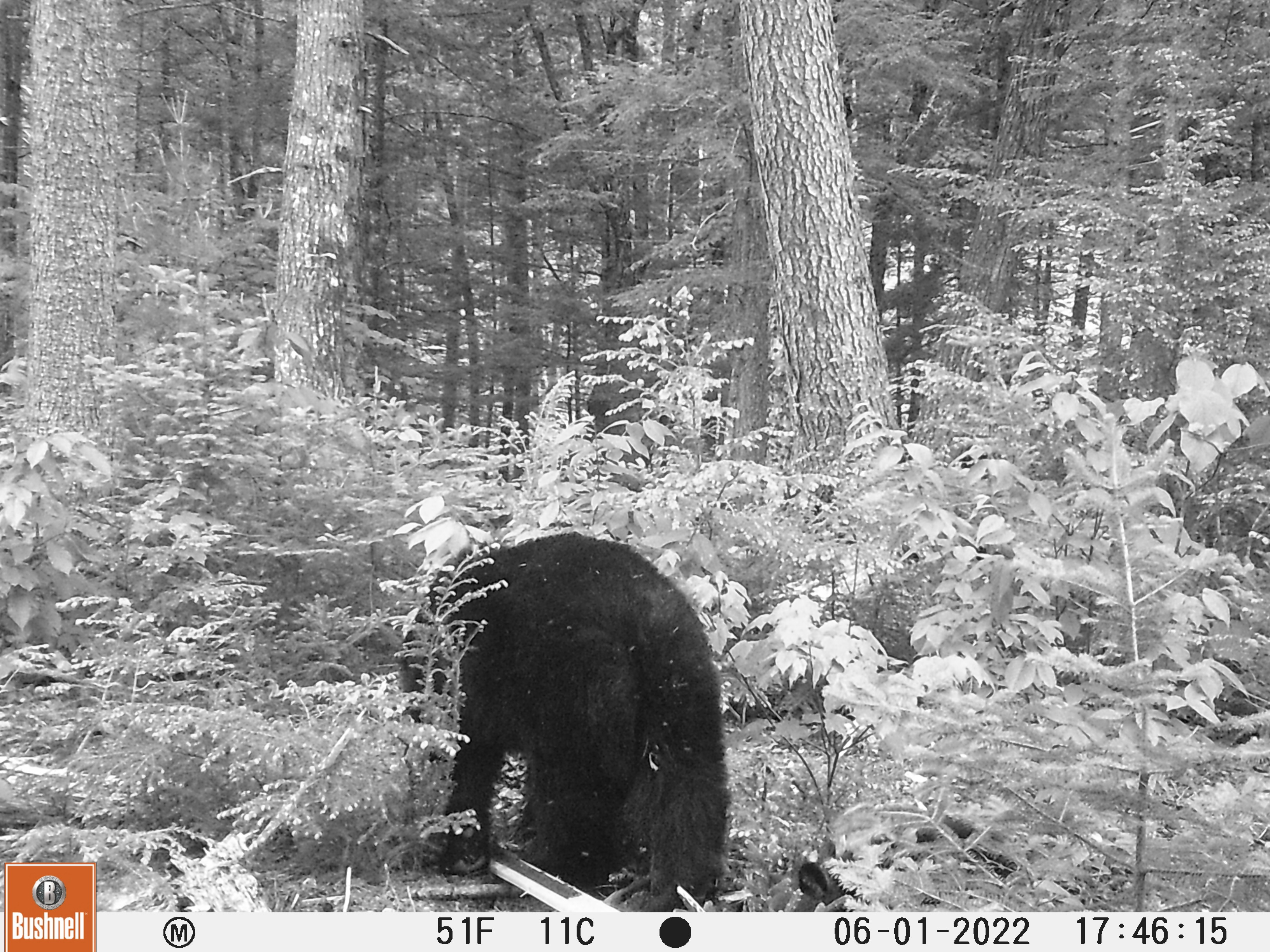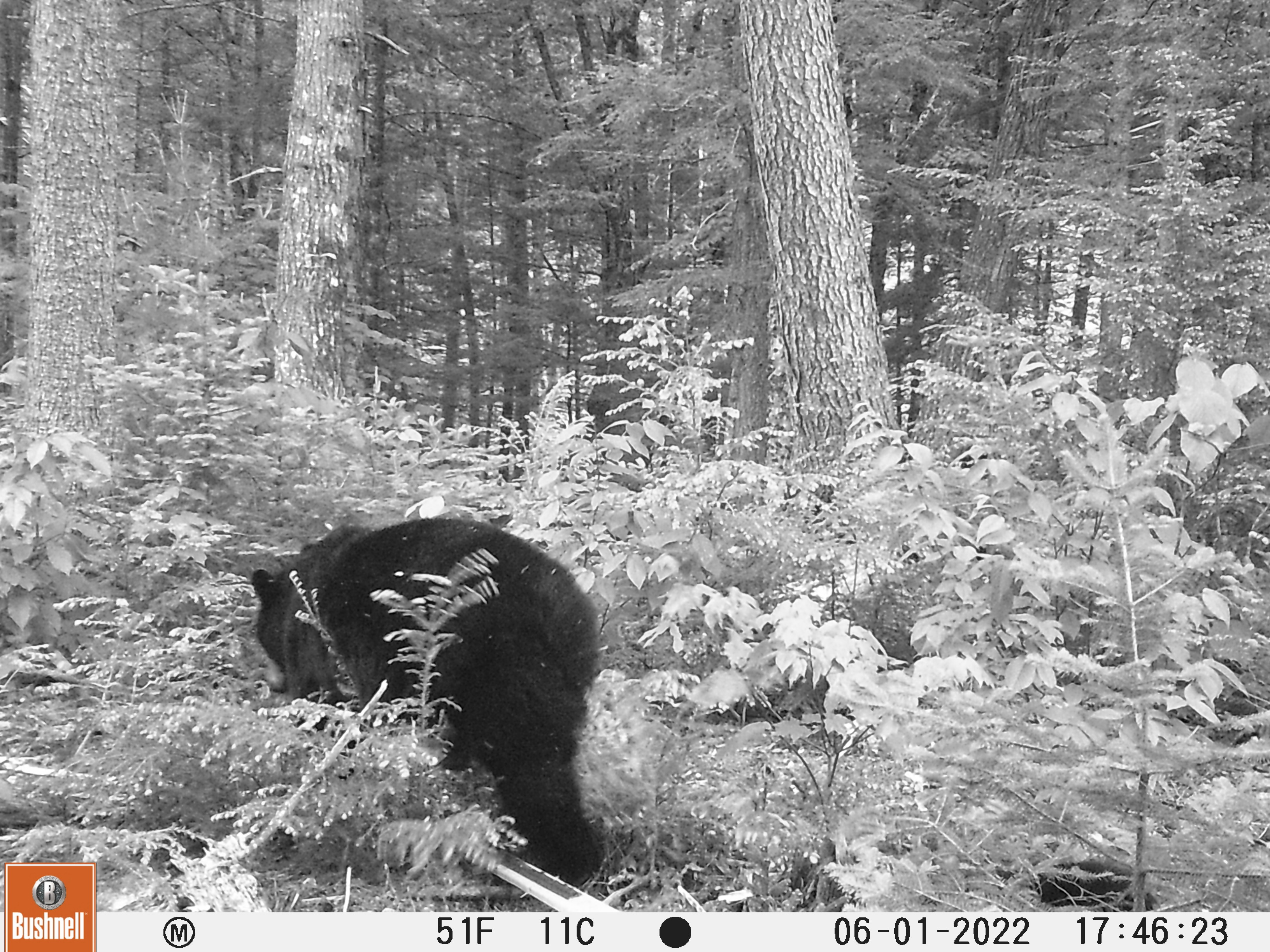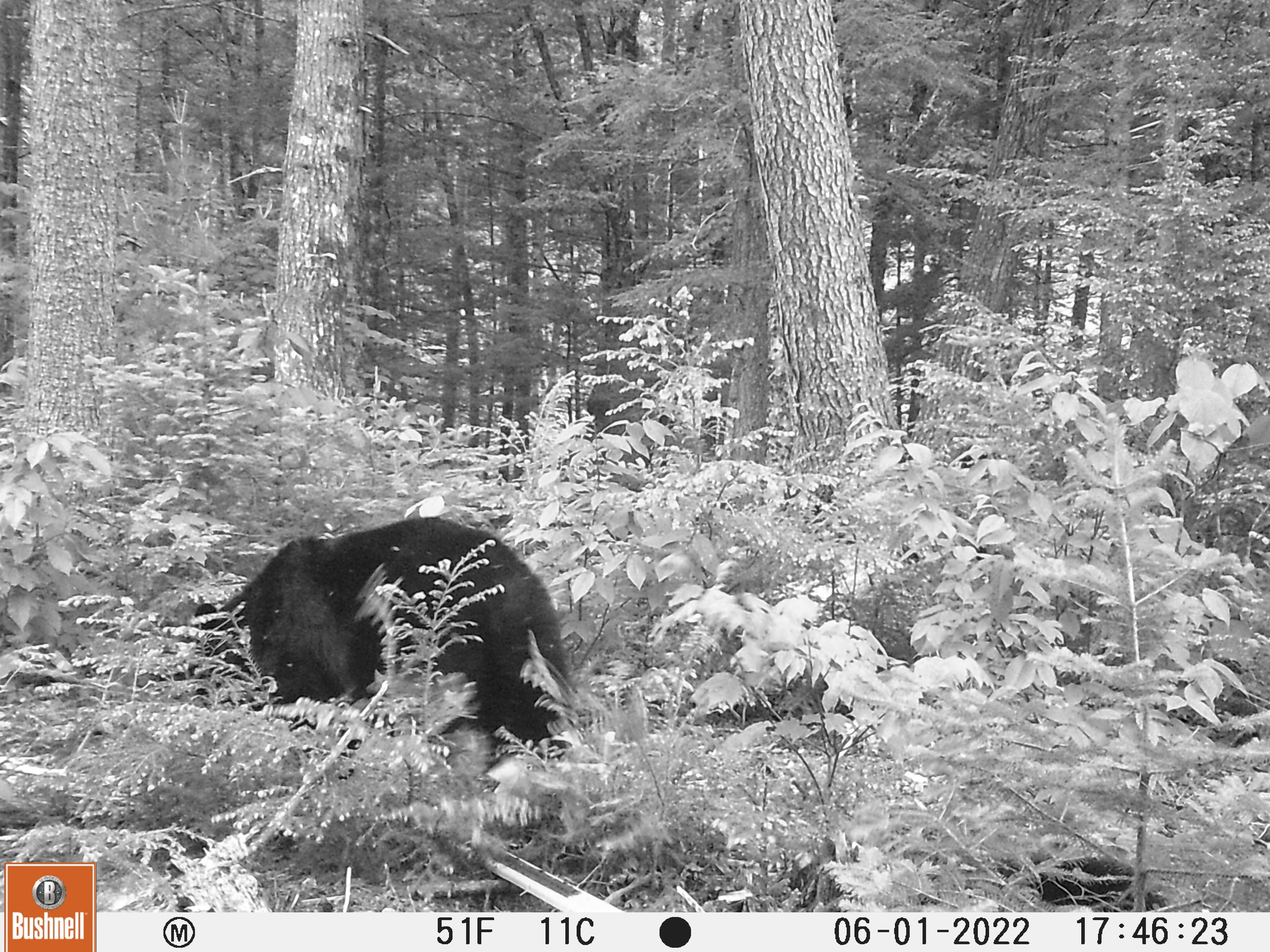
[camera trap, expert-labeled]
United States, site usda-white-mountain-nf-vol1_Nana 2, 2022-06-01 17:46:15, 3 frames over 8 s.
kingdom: Animalia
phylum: Chordata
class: Mammalia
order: Carnivora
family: Ursidae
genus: Ursus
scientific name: Ursus americanus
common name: black bear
Black bear (Ursus americanus).